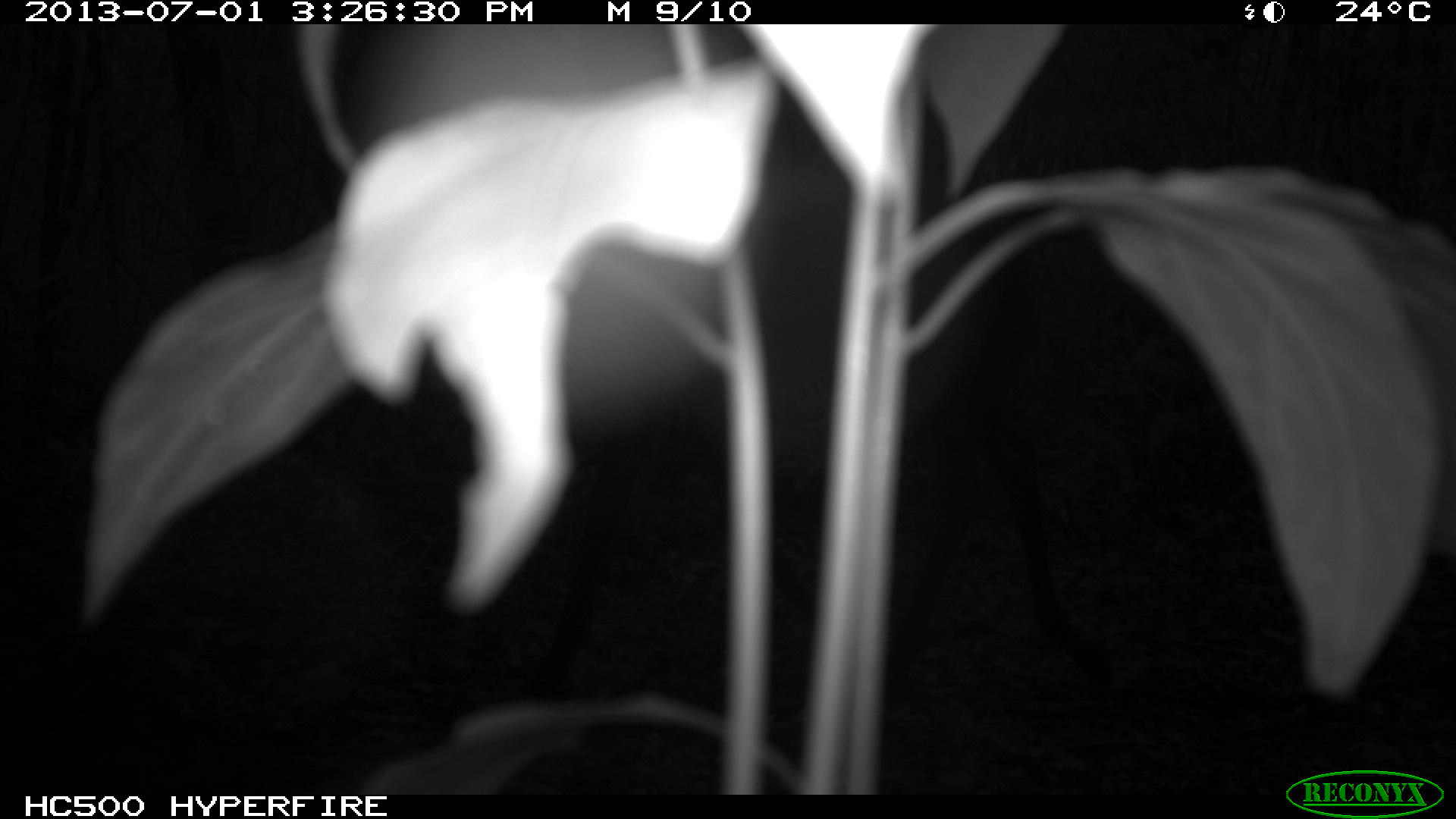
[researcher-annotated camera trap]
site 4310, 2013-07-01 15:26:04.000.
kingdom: Animalia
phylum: Chordata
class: Mammalia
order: Perissodactyla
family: Equidae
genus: Equus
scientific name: Equus ferus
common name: wild horse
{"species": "Equus ferus (wild horse)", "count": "3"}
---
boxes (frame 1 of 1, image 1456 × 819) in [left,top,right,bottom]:
equus ferus: [523,152,1117,706]